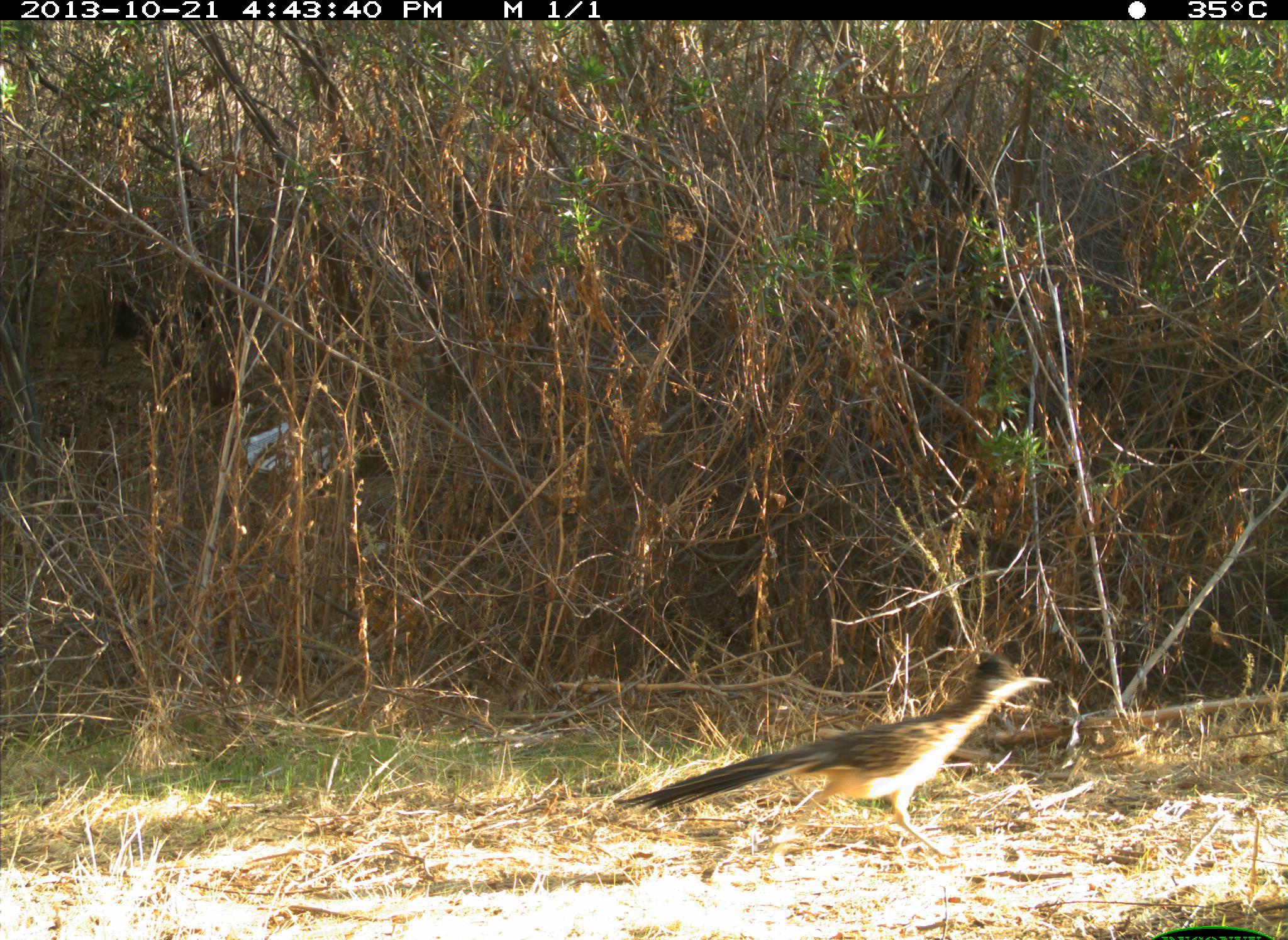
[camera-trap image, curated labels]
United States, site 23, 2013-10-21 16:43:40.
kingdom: Animalia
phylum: Chordata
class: Aves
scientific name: Aves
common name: bird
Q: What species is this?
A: Bird (Aves).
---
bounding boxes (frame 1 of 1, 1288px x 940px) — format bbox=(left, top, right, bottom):
bird: bbox=(613, 655, 1052, 861)